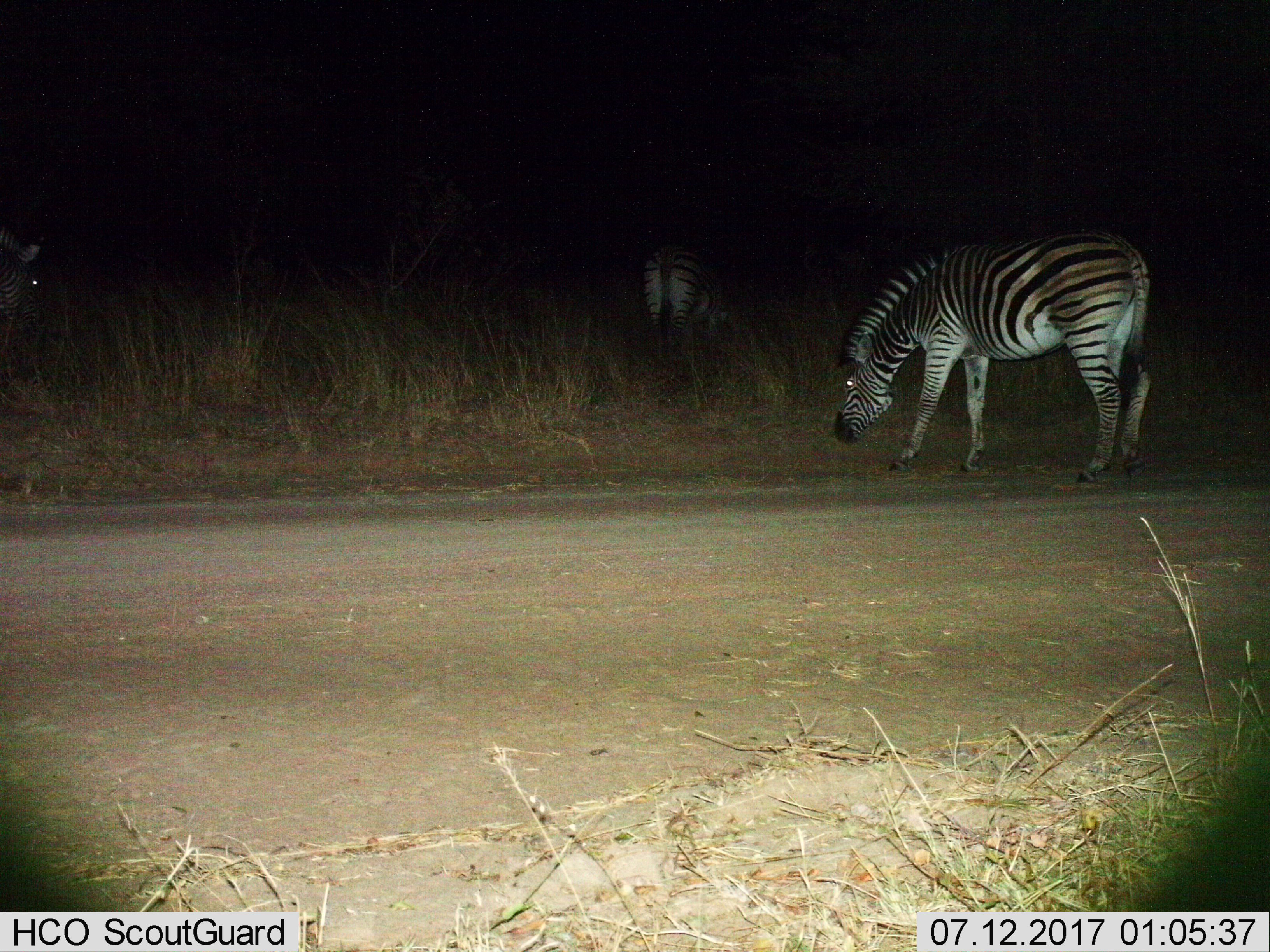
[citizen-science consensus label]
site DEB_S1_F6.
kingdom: Animalia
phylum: Chordata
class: Mammalia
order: Perissodactyla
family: Equidae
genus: Equus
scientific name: Equus quagga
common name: plains zebra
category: zebraplains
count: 3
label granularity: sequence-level